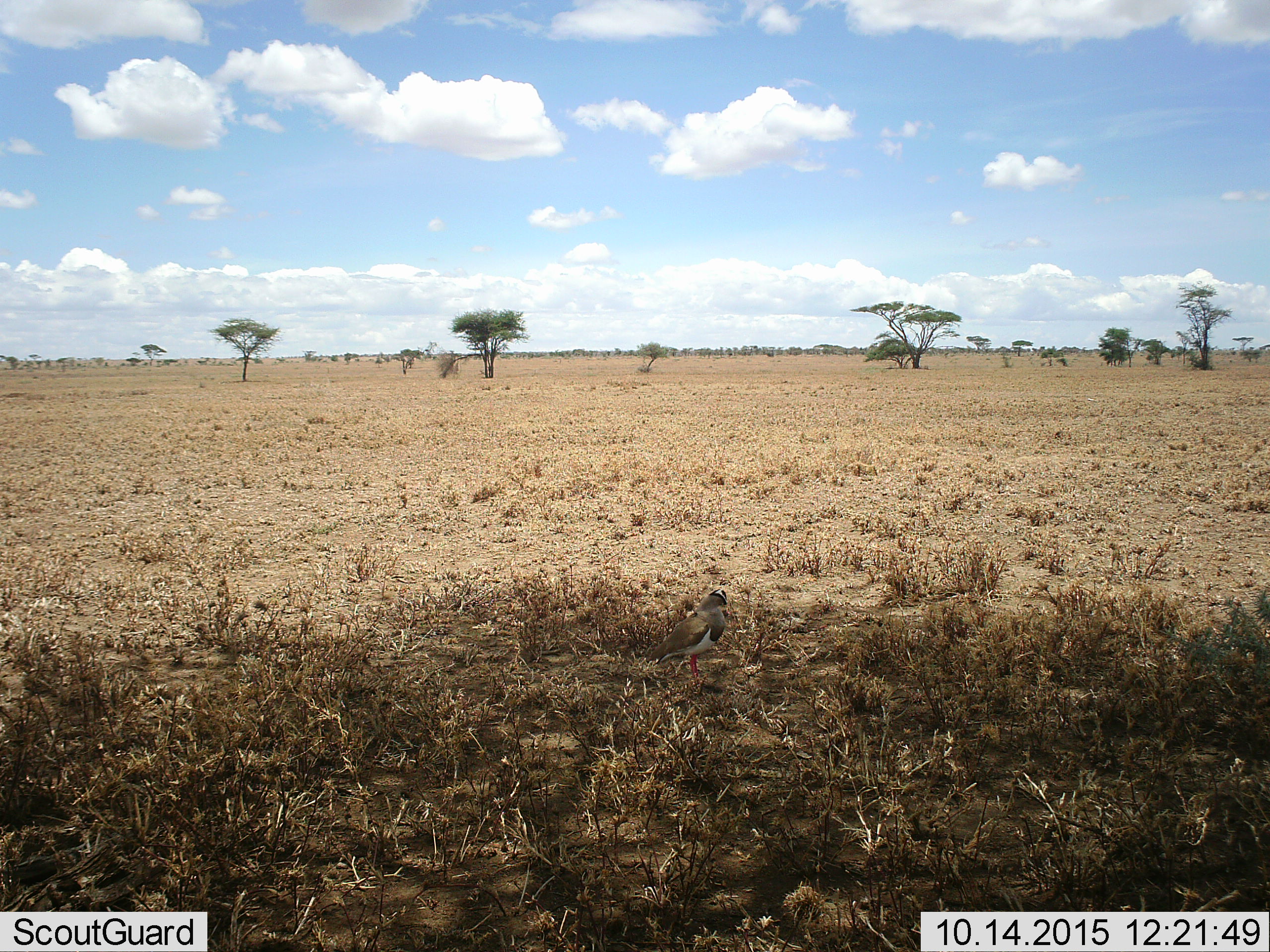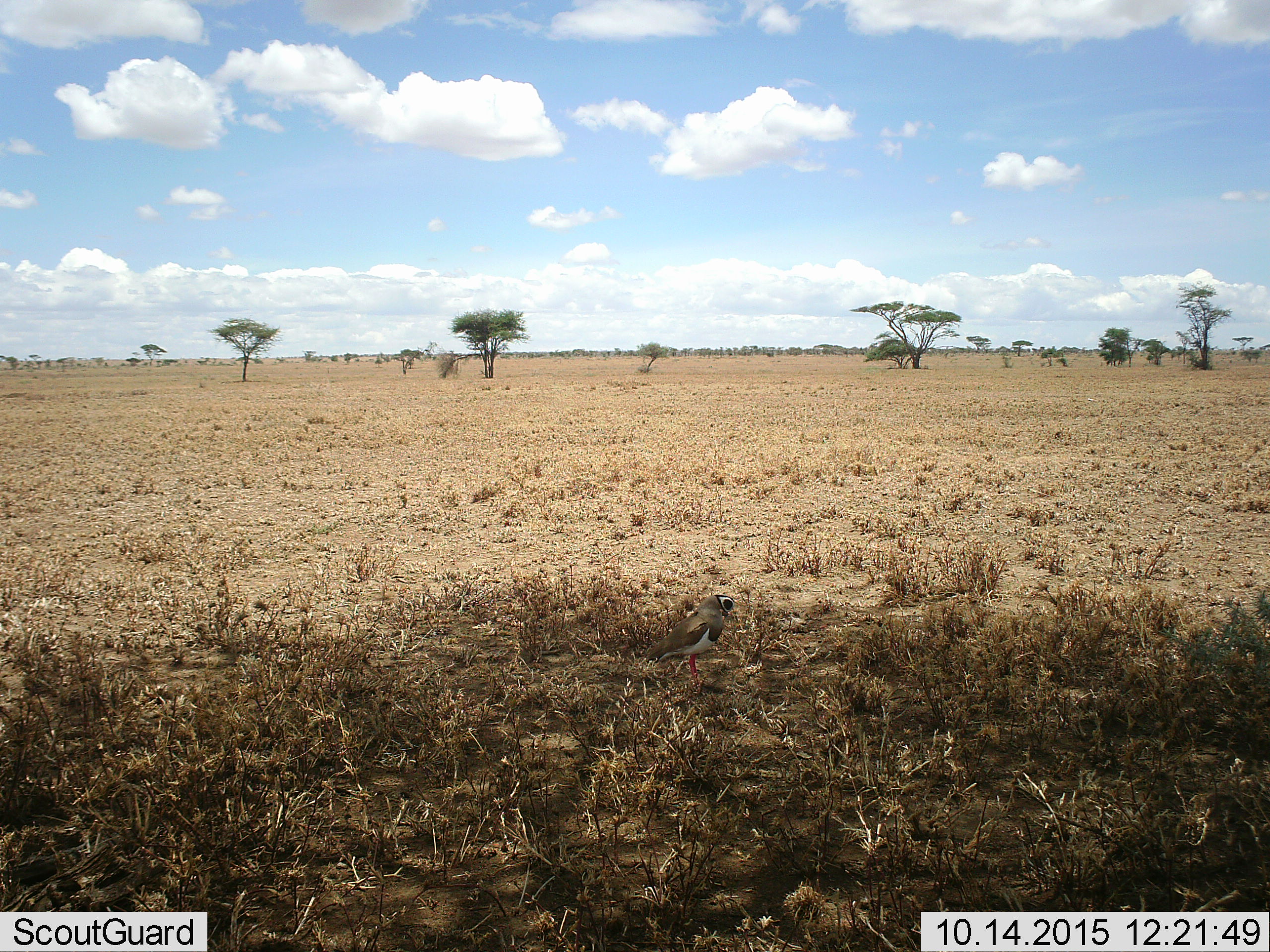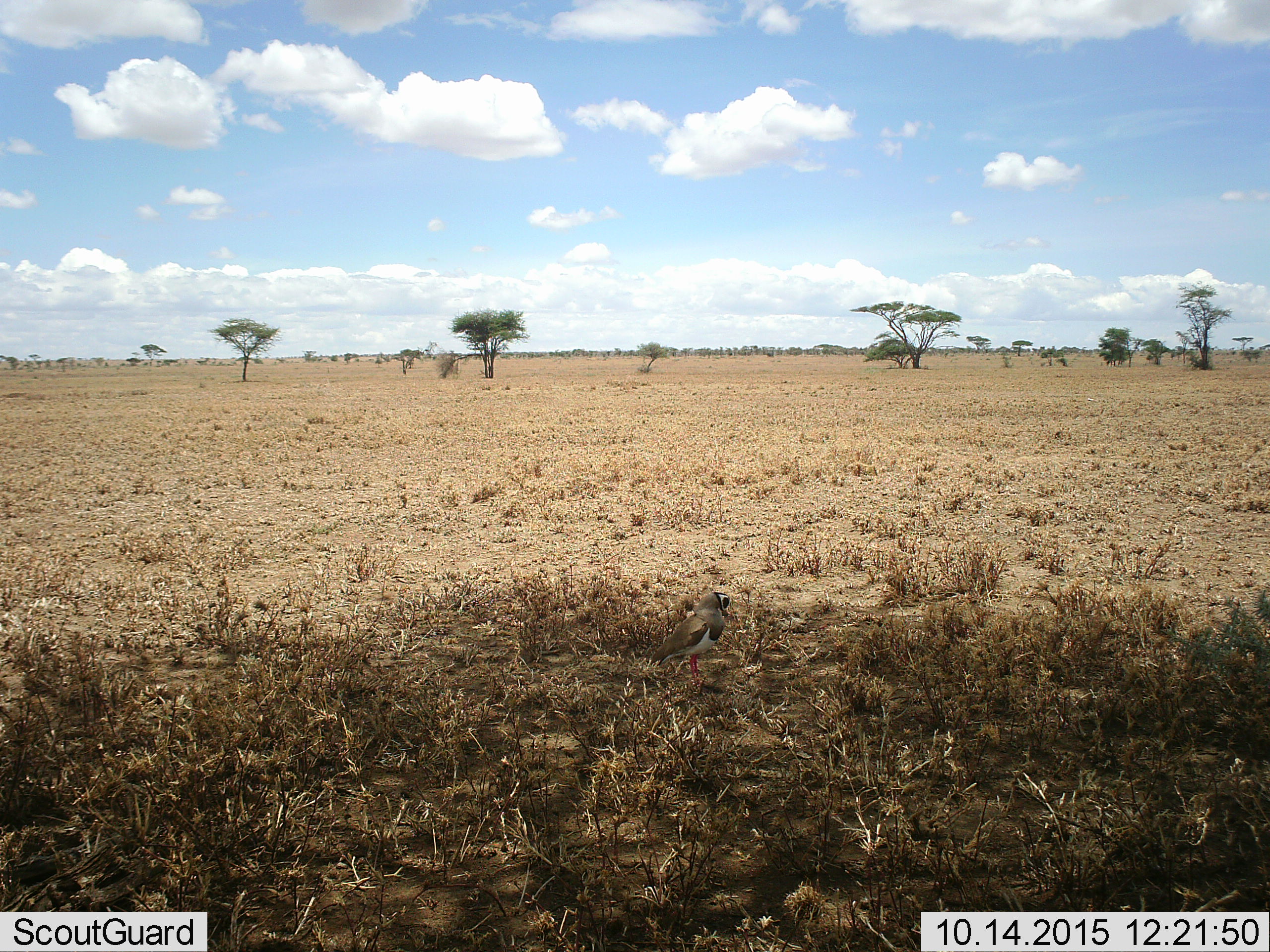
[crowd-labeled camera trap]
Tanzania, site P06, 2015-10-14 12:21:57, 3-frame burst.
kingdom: Animalia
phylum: Chordata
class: Aves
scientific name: Aves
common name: bird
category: otherbird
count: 1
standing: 88%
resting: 12%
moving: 12%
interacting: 0%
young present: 0%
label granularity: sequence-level